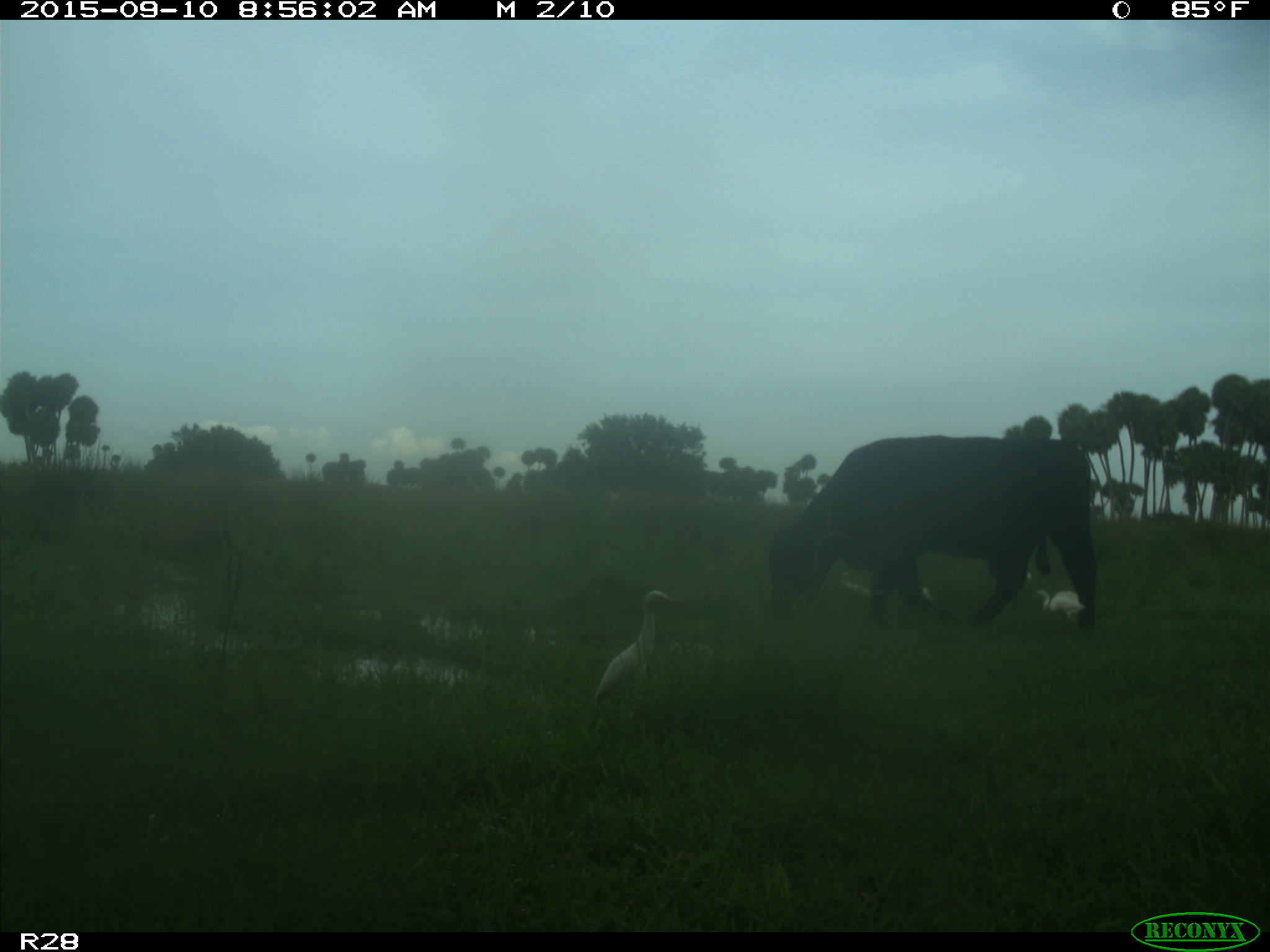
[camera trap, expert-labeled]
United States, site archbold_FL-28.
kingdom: Animalia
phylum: Chordata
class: Mammalia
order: Artiodactyla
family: Bovidae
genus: Bos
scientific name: Bos taurus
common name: domestic cow